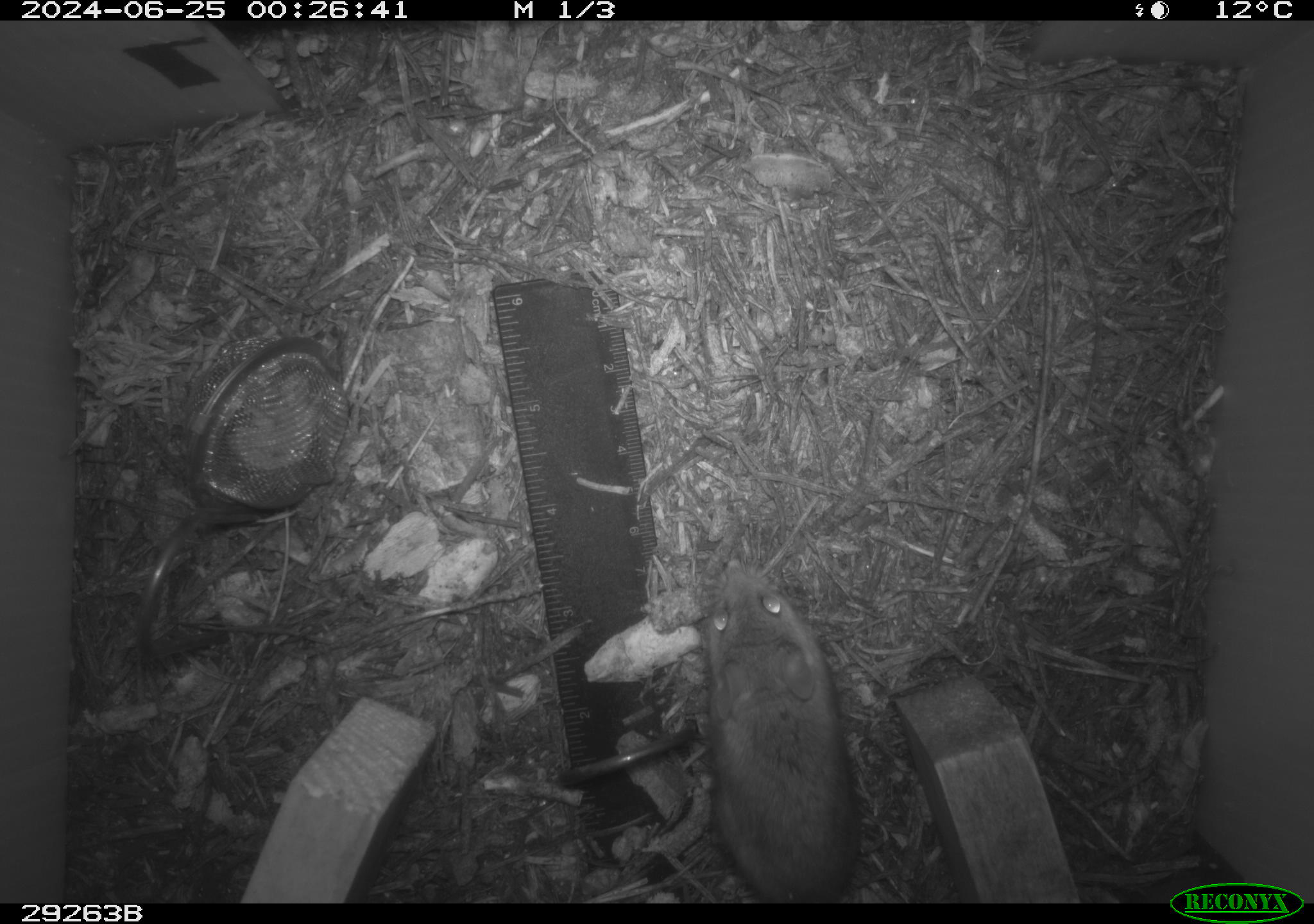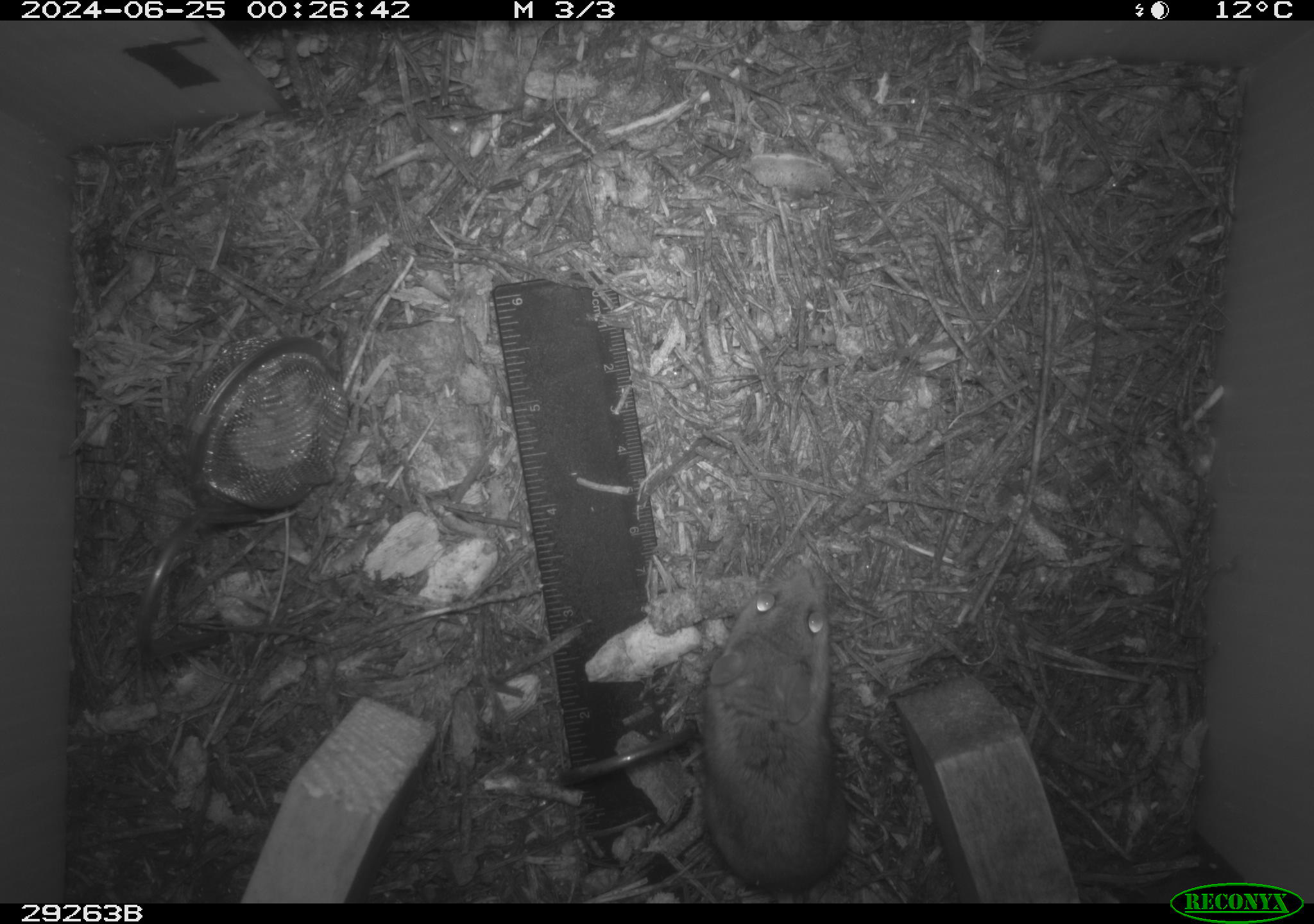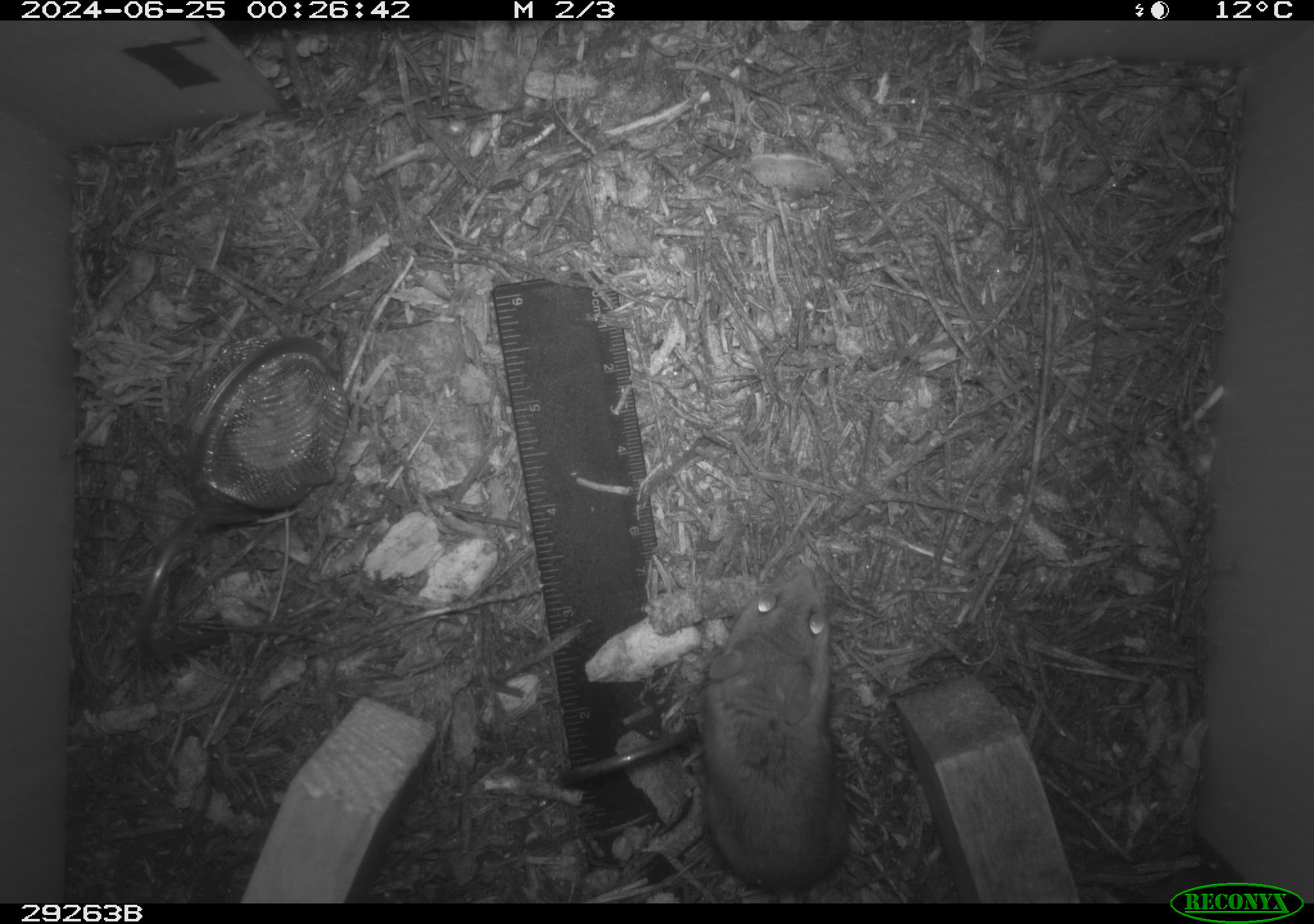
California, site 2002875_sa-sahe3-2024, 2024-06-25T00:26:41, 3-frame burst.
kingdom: Animalia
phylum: Chordata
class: Mammalia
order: Rodentia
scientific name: Rodentia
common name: rodent